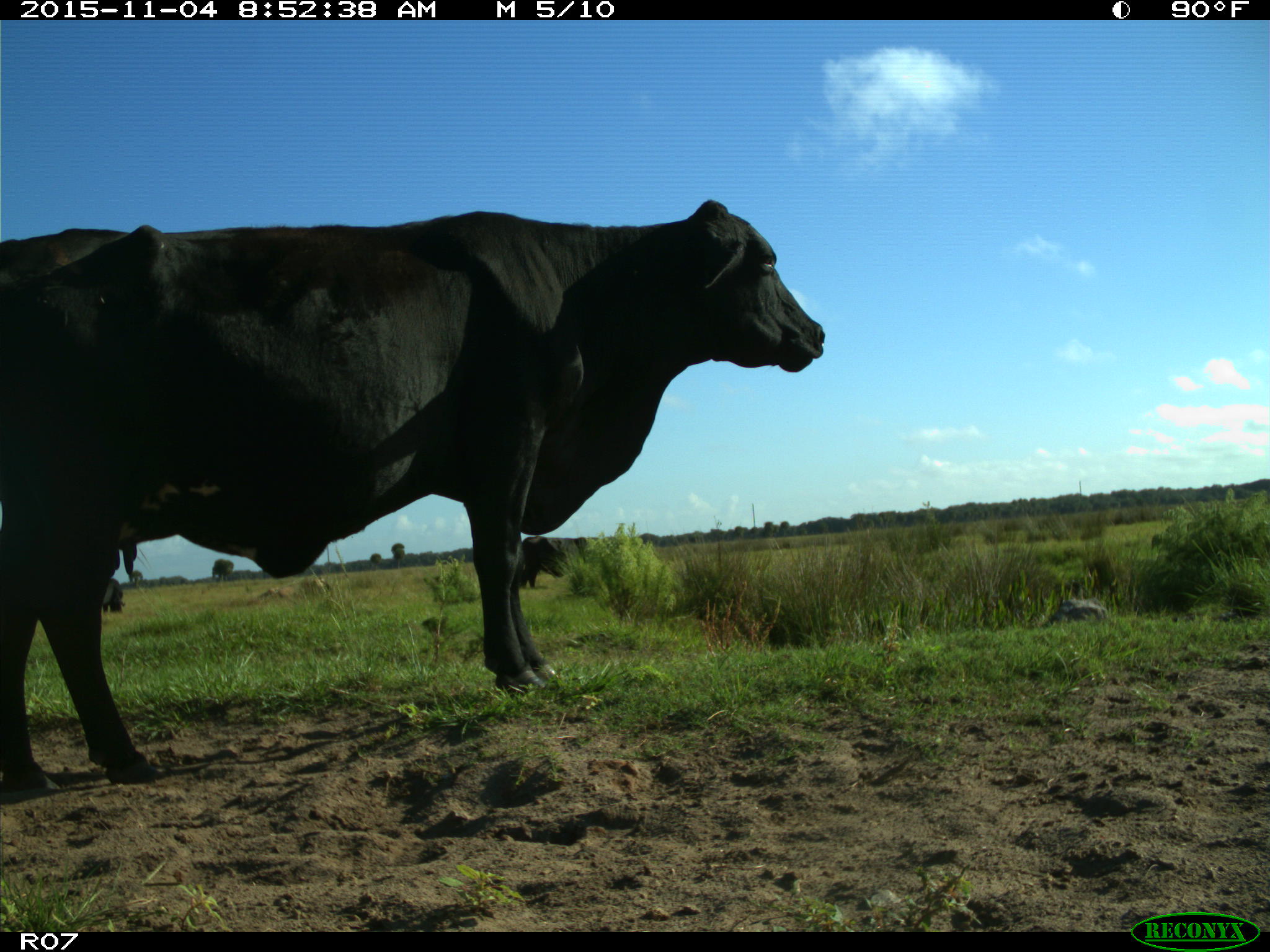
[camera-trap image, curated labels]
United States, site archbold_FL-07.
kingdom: Animalia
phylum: Chordata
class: Mammalia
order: Artiodactyla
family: Bovidae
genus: Bos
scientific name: Bos taurus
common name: domestic cow